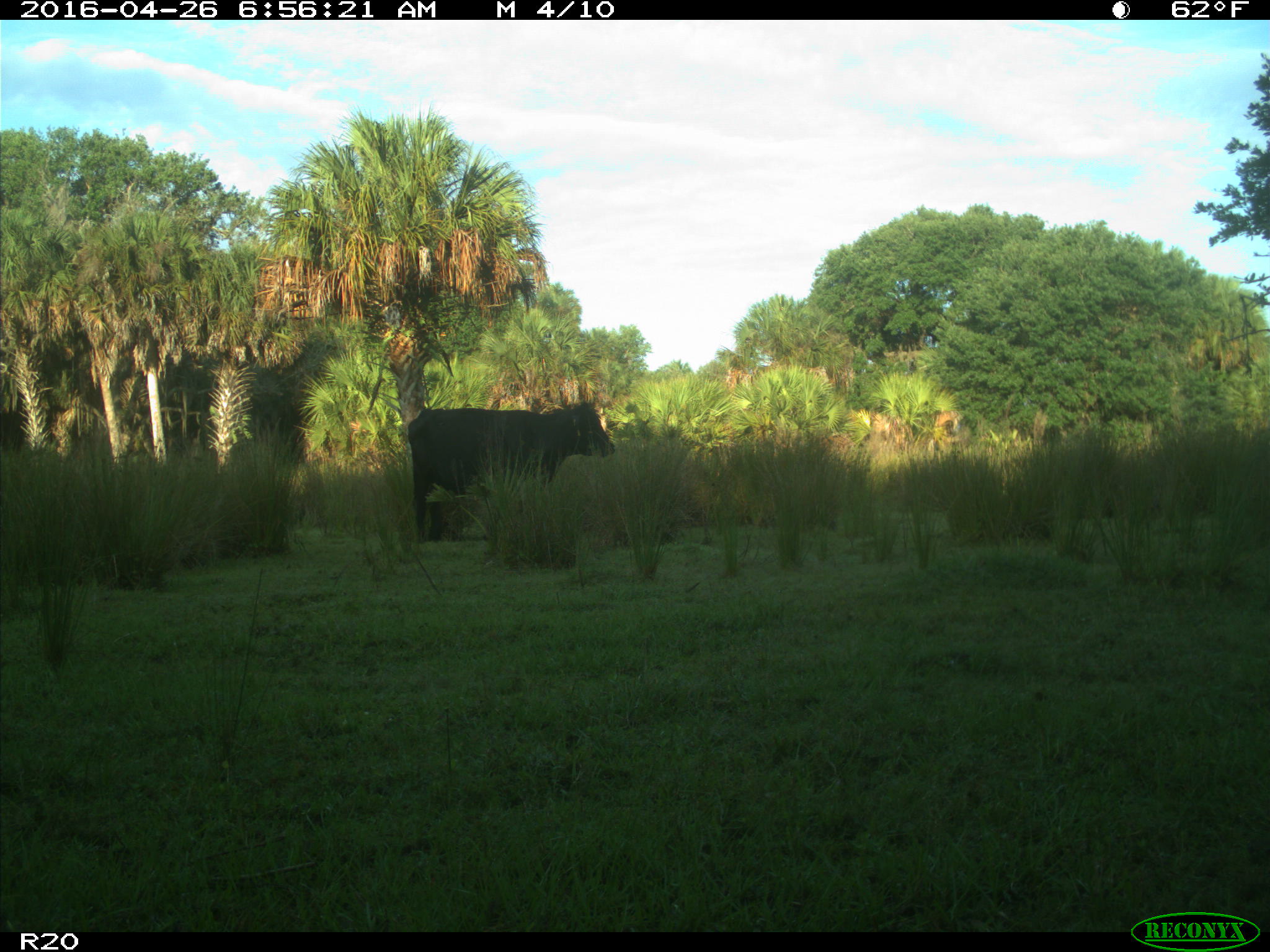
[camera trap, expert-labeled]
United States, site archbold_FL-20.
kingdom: Animalia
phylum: Chordata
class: Mammalia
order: Artiodactyla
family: Bovidae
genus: Bos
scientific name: Bos taurus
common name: domestic cow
Bos taurus (domestic cow).